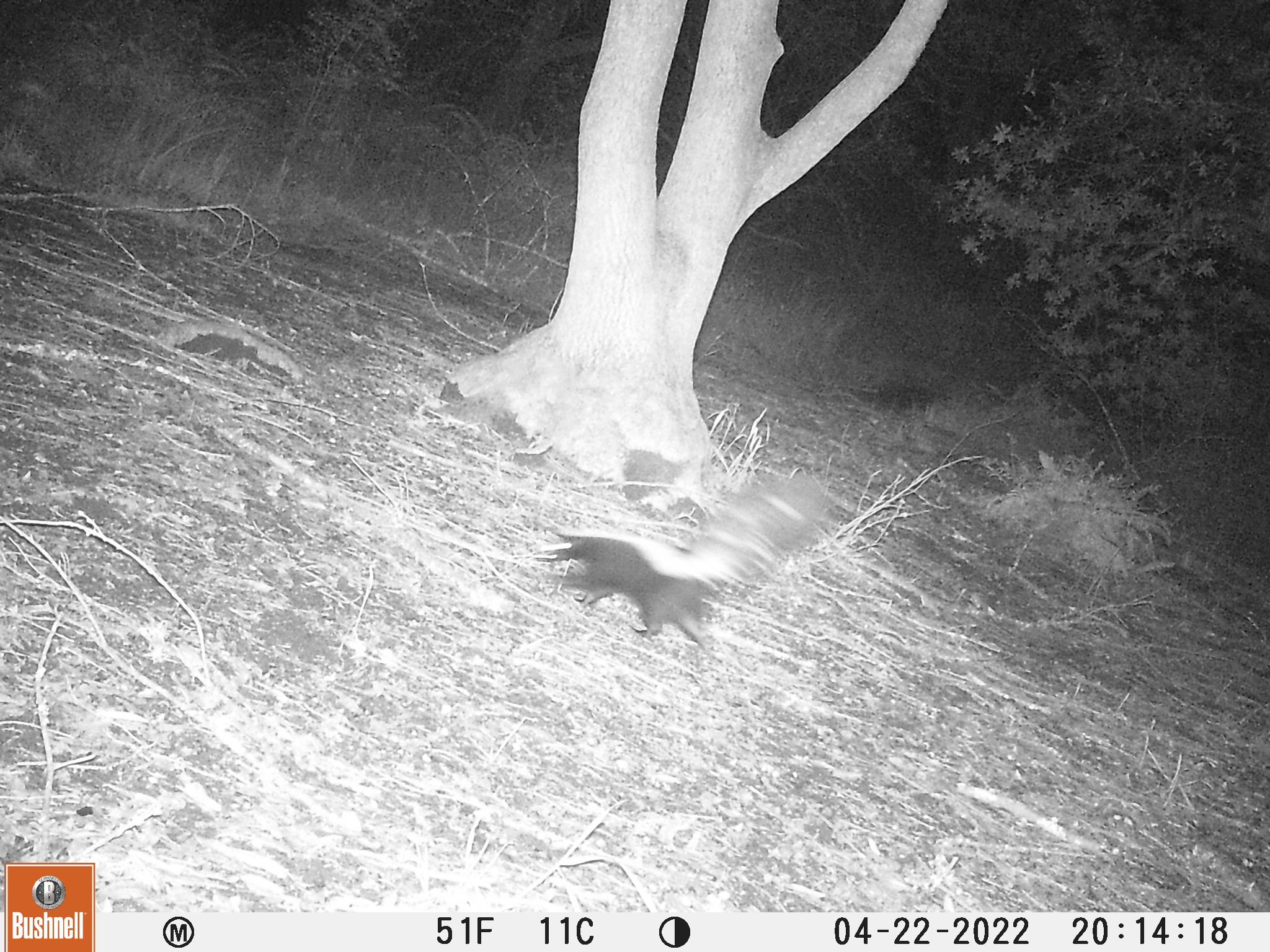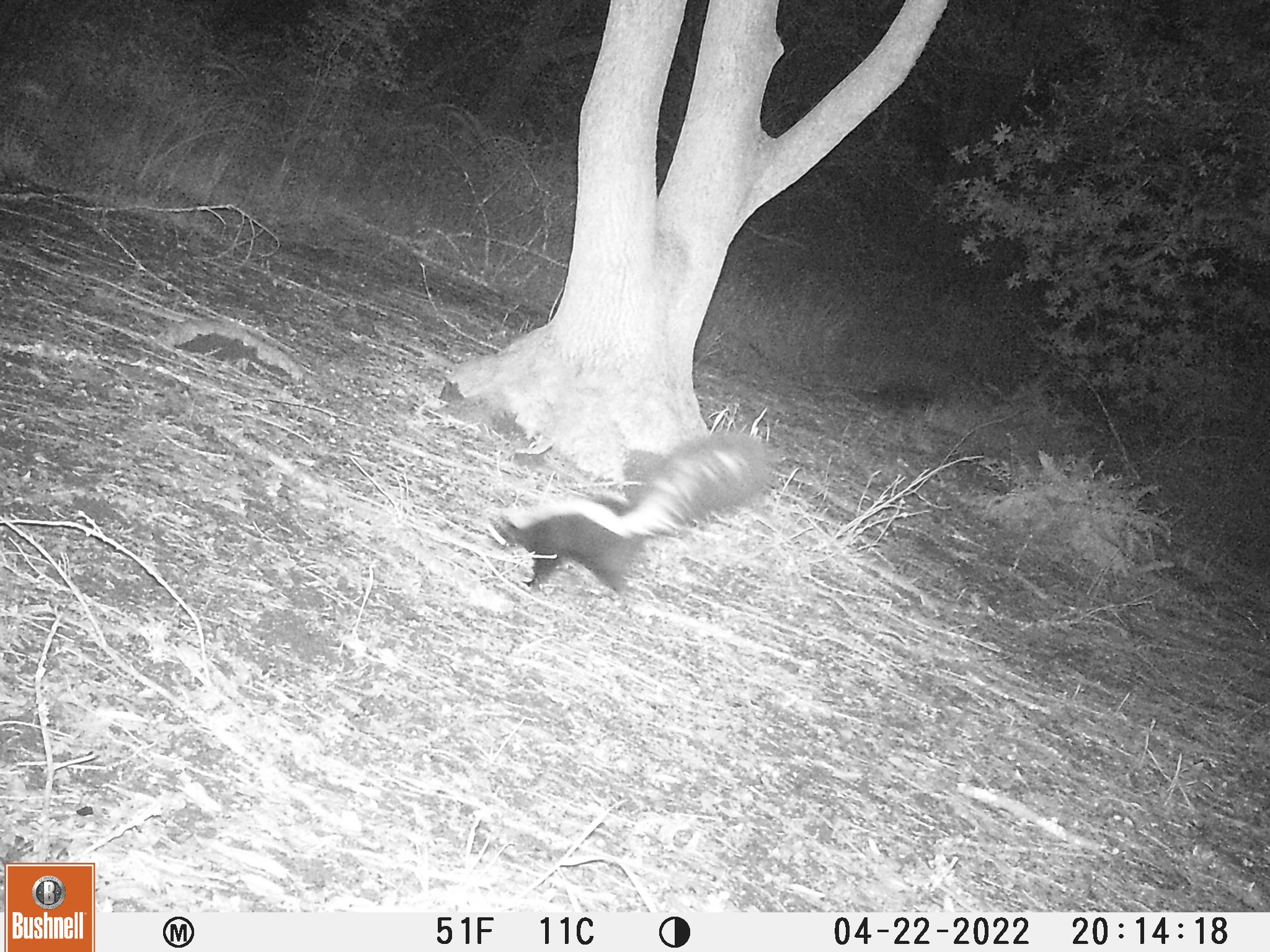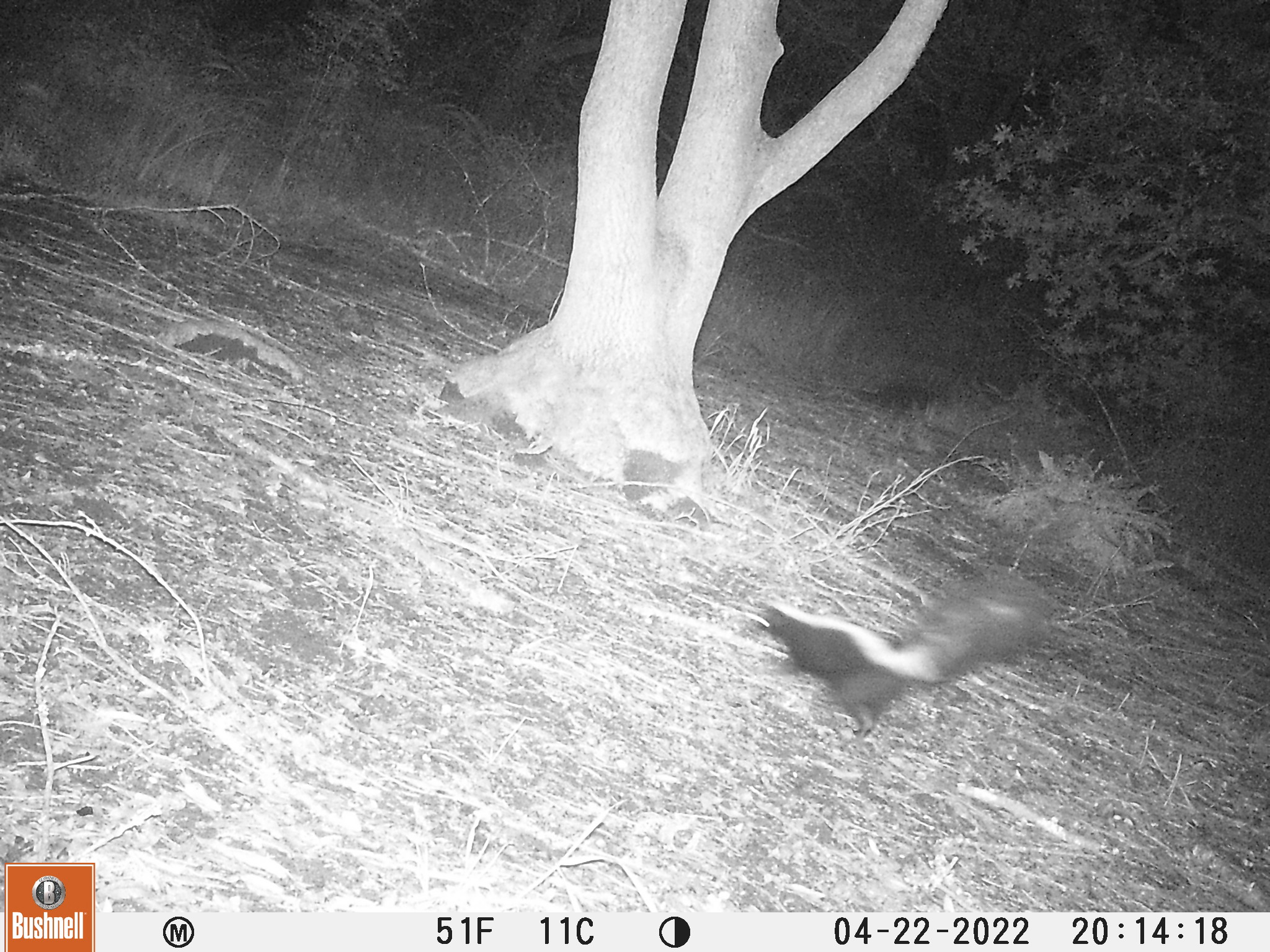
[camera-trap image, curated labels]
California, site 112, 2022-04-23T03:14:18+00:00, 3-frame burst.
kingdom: Animalia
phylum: Chordata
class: Mammalia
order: Carnivora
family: Mephitidae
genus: Mephitis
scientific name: Mephitis mephitis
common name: striped skunk